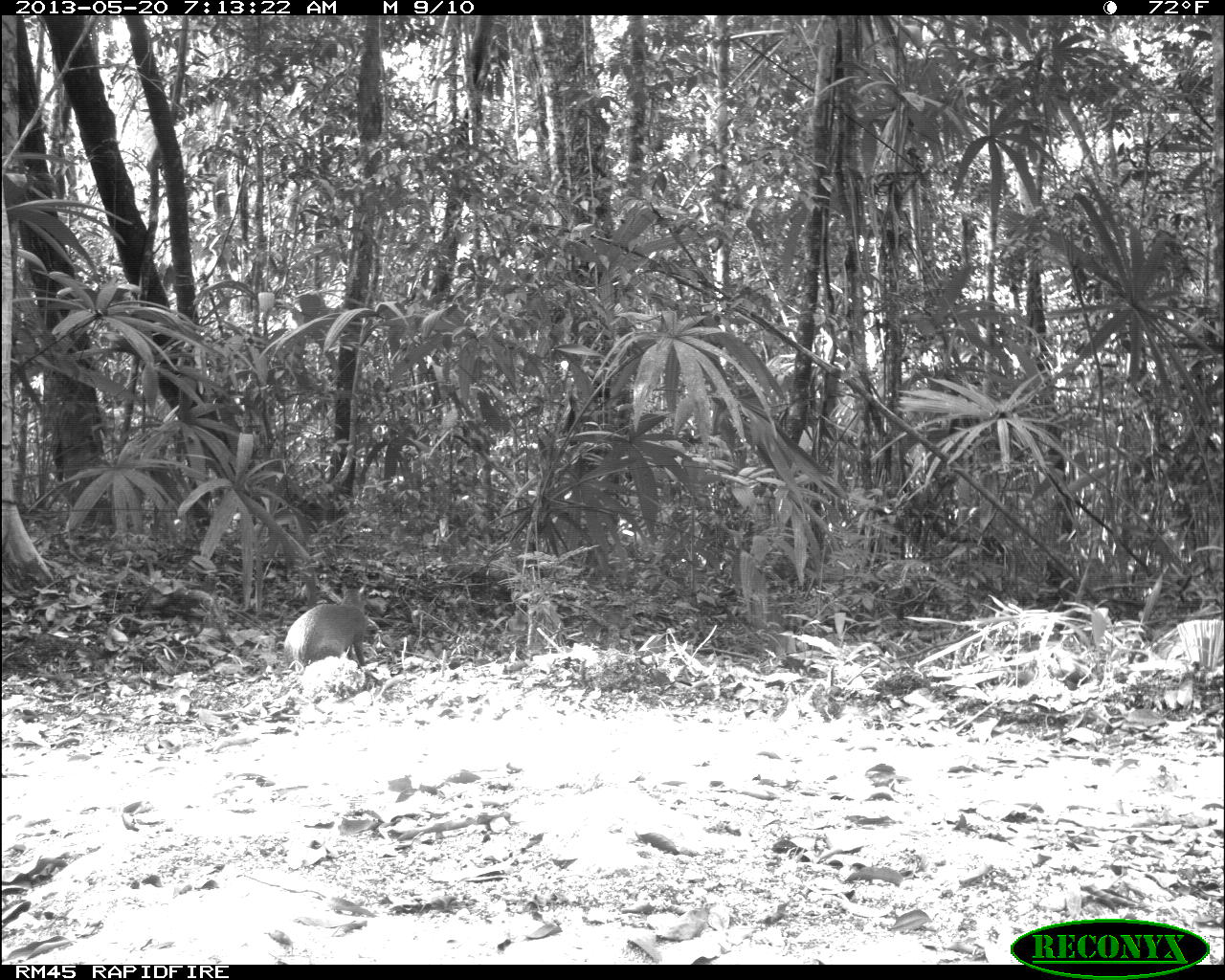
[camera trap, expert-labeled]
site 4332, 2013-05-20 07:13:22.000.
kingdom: Animalia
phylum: Chordata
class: Mammalia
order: Rodentia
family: Dasyproctidae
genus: Dasyprocta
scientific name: Dasyprocta punctata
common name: central american agouti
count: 1